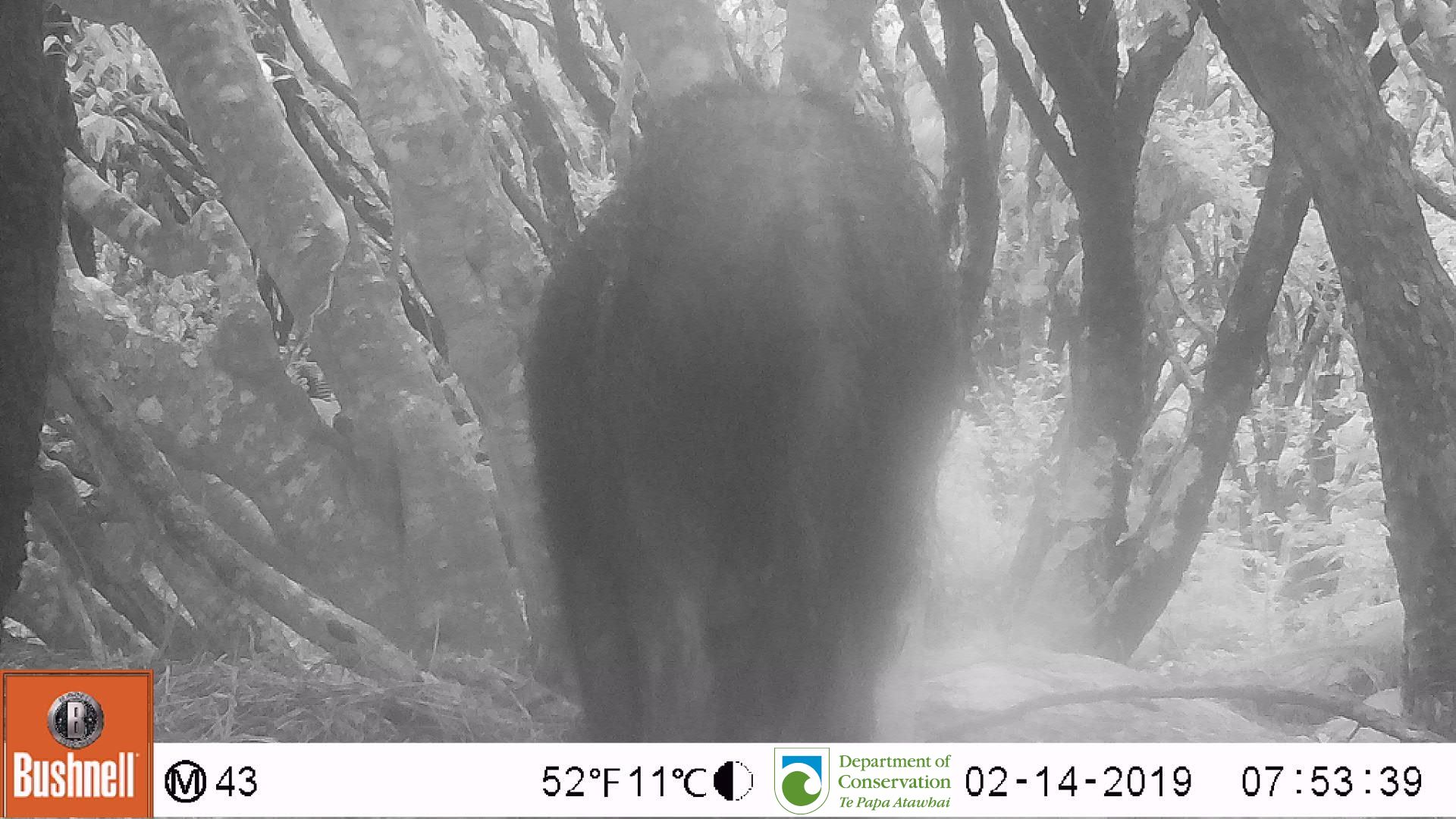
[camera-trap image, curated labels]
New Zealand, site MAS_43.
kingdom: Animalia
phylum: Chordata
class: Mammalia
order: Artiodactyla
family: Suidae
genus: Sus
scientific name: Sus scrofa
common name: pig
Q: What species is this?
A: Pig (Sus scrofa).